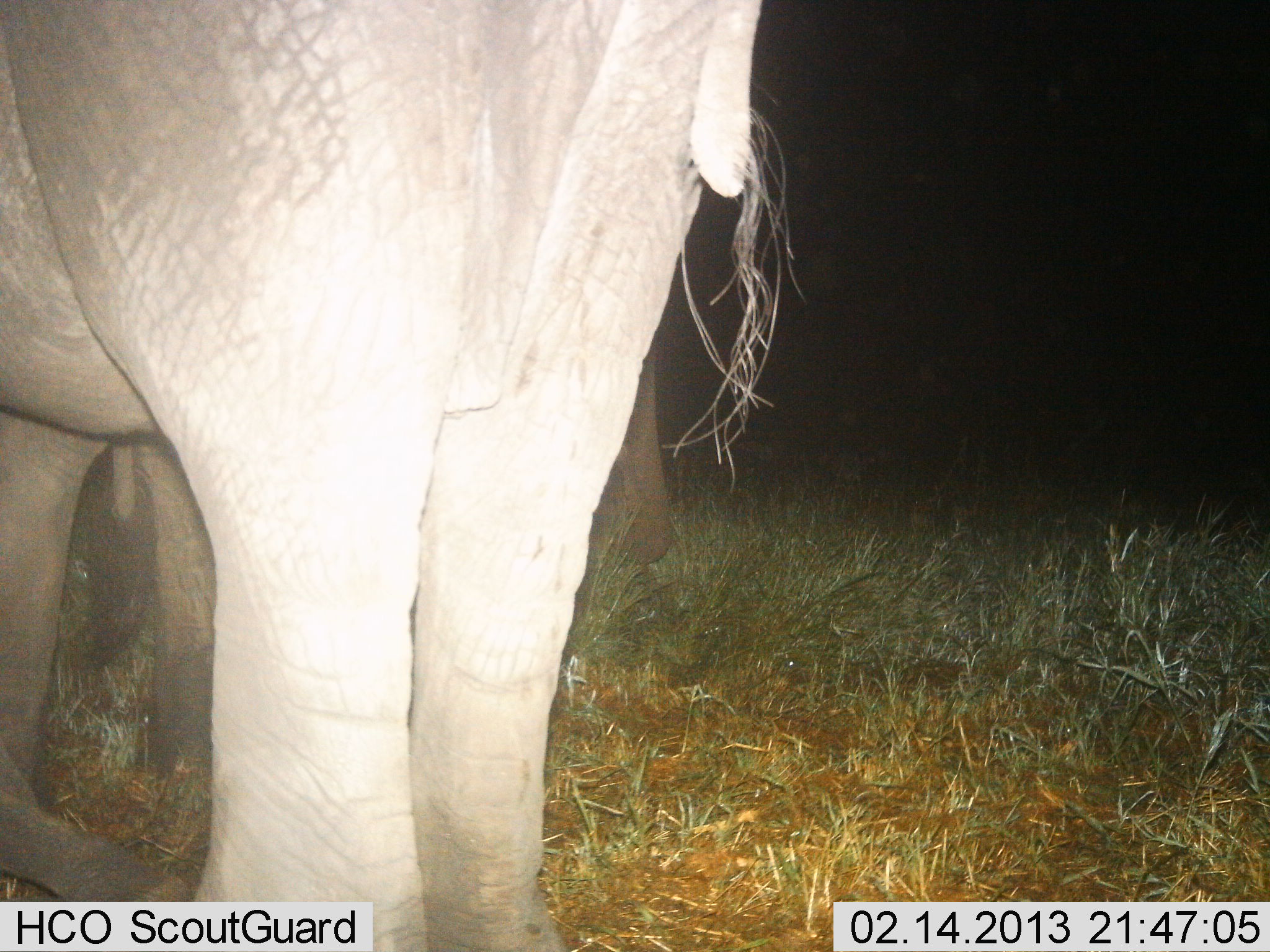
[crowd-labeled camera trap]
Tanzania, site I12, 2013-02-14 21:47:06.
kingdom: Animalia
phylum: Chordata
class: Mammalia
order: Proboscidea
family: Elephantidae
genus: Loxodonta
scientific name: Loxodonta africana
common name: african bush elephant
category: elephant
Elephant (african bush elephant) (Loxodonta africana), count 2. Behavior (volunteer vote fractions): standing 89%, resting 9%, moving 2%, interacting 2%. Young present (vote fraction): 5%. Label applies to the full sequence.